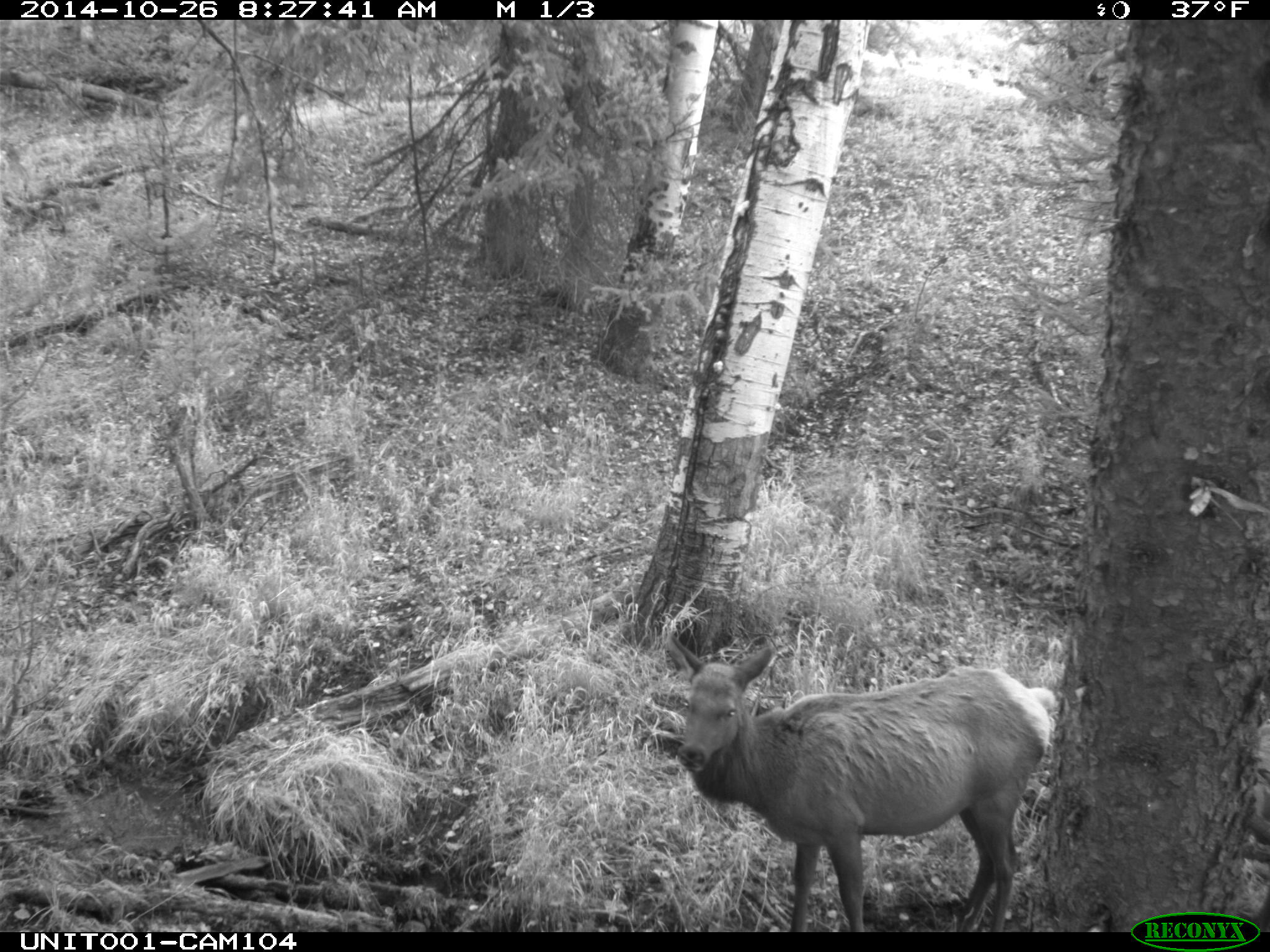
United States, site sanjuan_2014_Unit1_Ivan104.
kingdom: Animalia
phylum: Chordata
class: Mammalia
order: Artiodactyla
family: Cervidae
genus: Cervus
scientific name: Cervus elaphus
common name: red deer